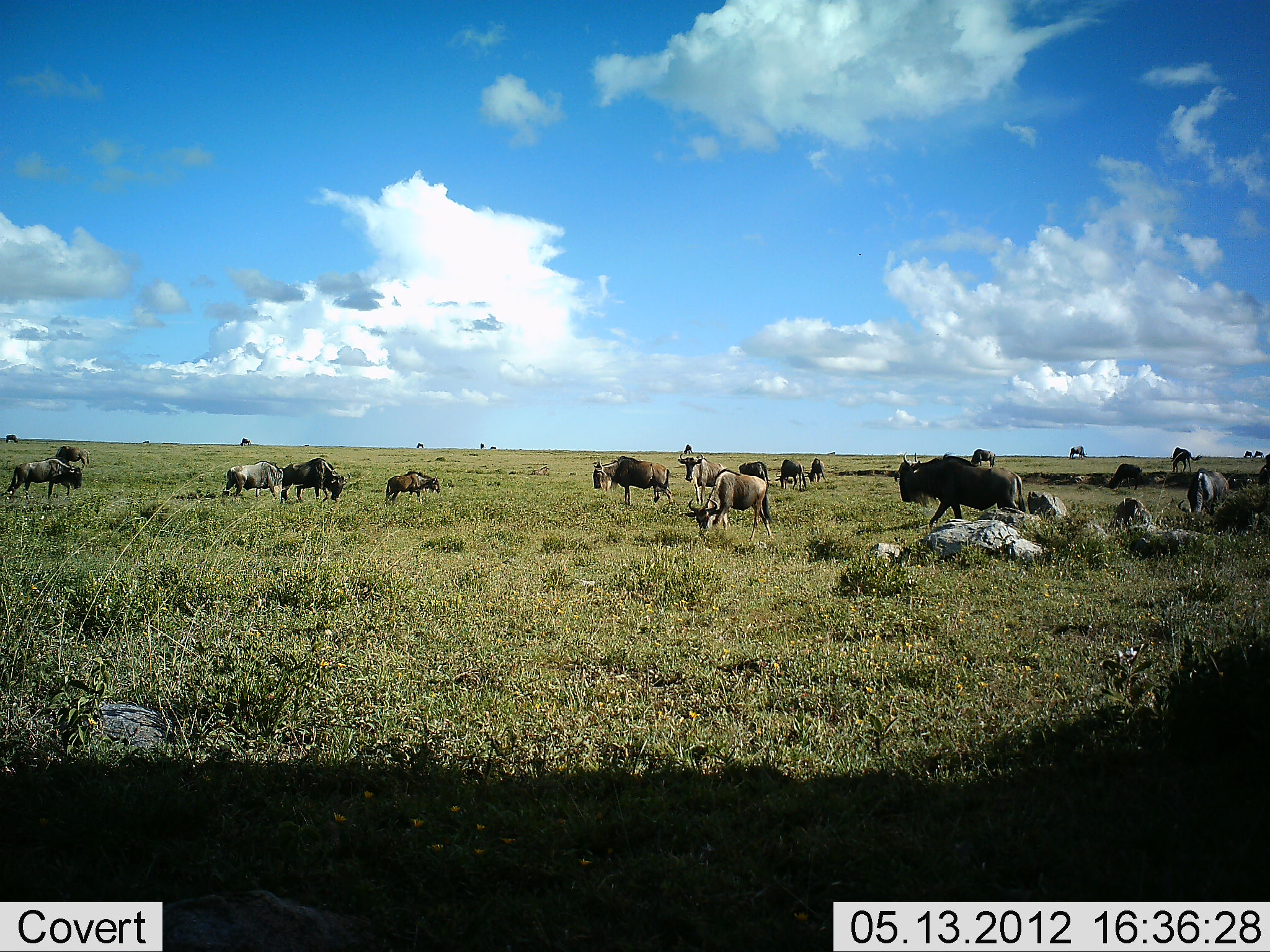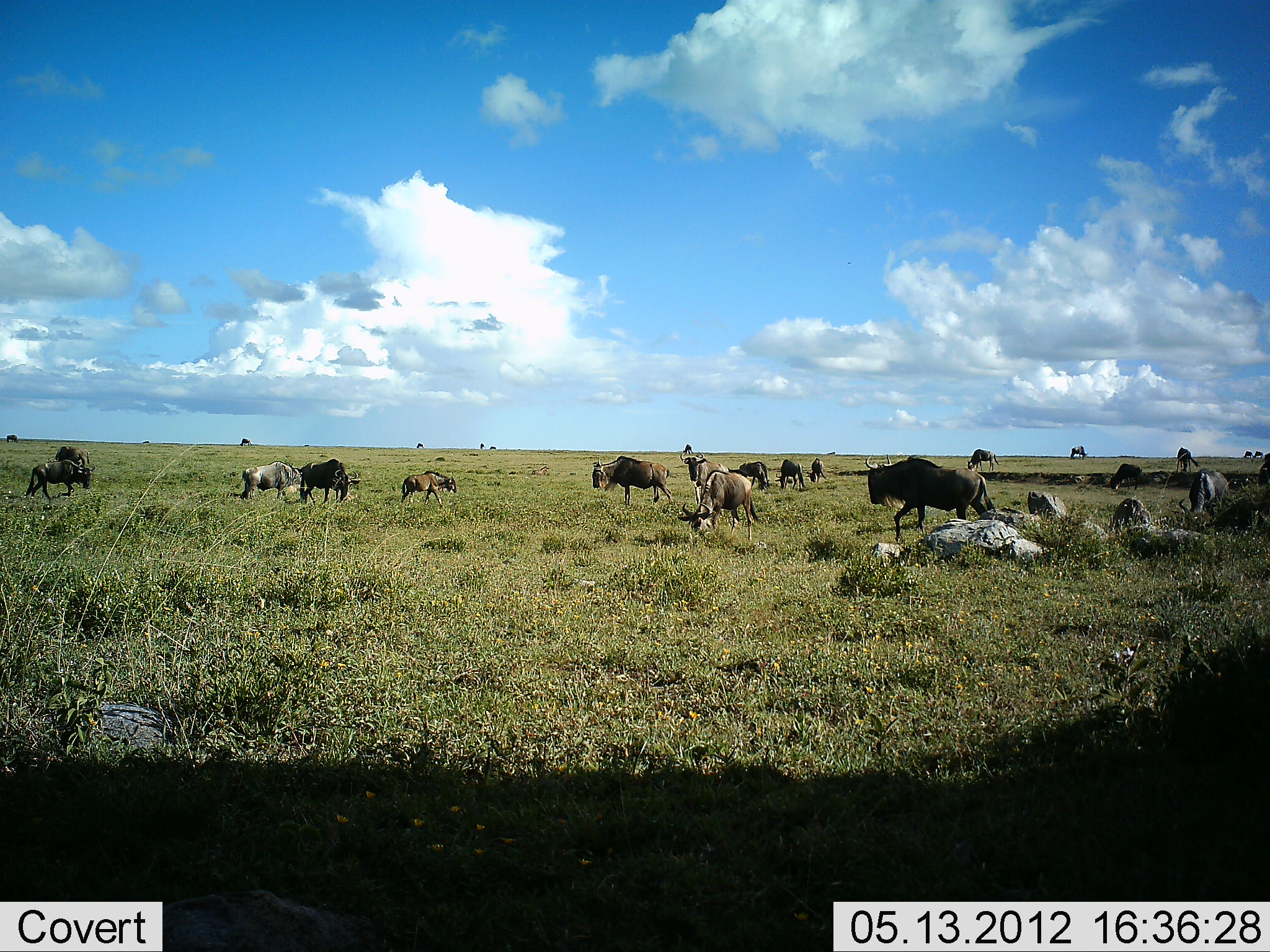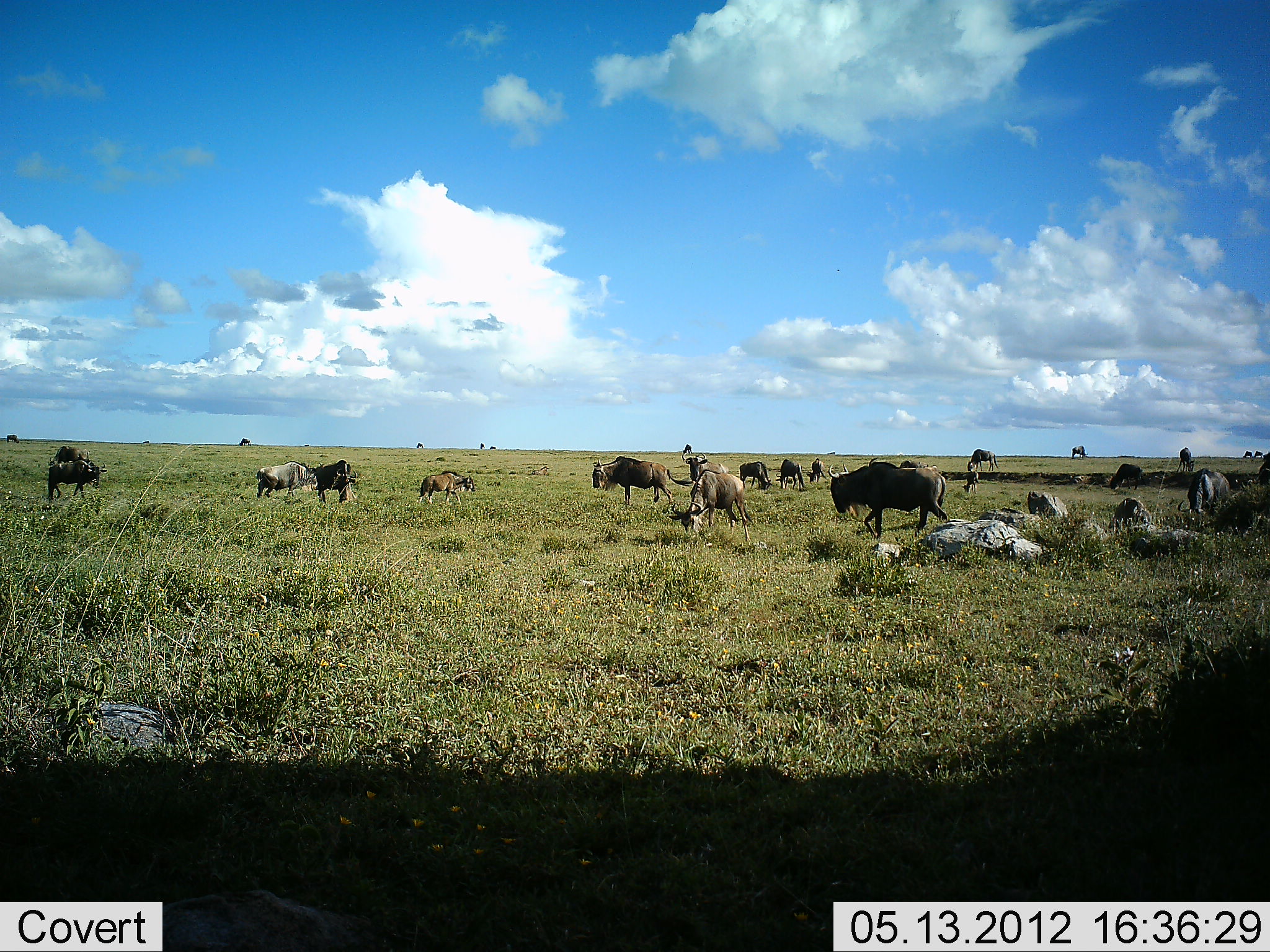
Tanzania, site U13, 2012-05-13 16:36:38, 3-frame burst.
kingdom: Animalia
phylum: Chordata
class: Mammalia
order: Artiodactyla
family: Bovidae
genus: Connochaetes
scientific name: Connochaetes taurinus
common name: blue wildebeest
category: wildebeest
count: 11-50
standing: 30%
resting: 0%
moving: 60%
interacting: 0%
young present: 30%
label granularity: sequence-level